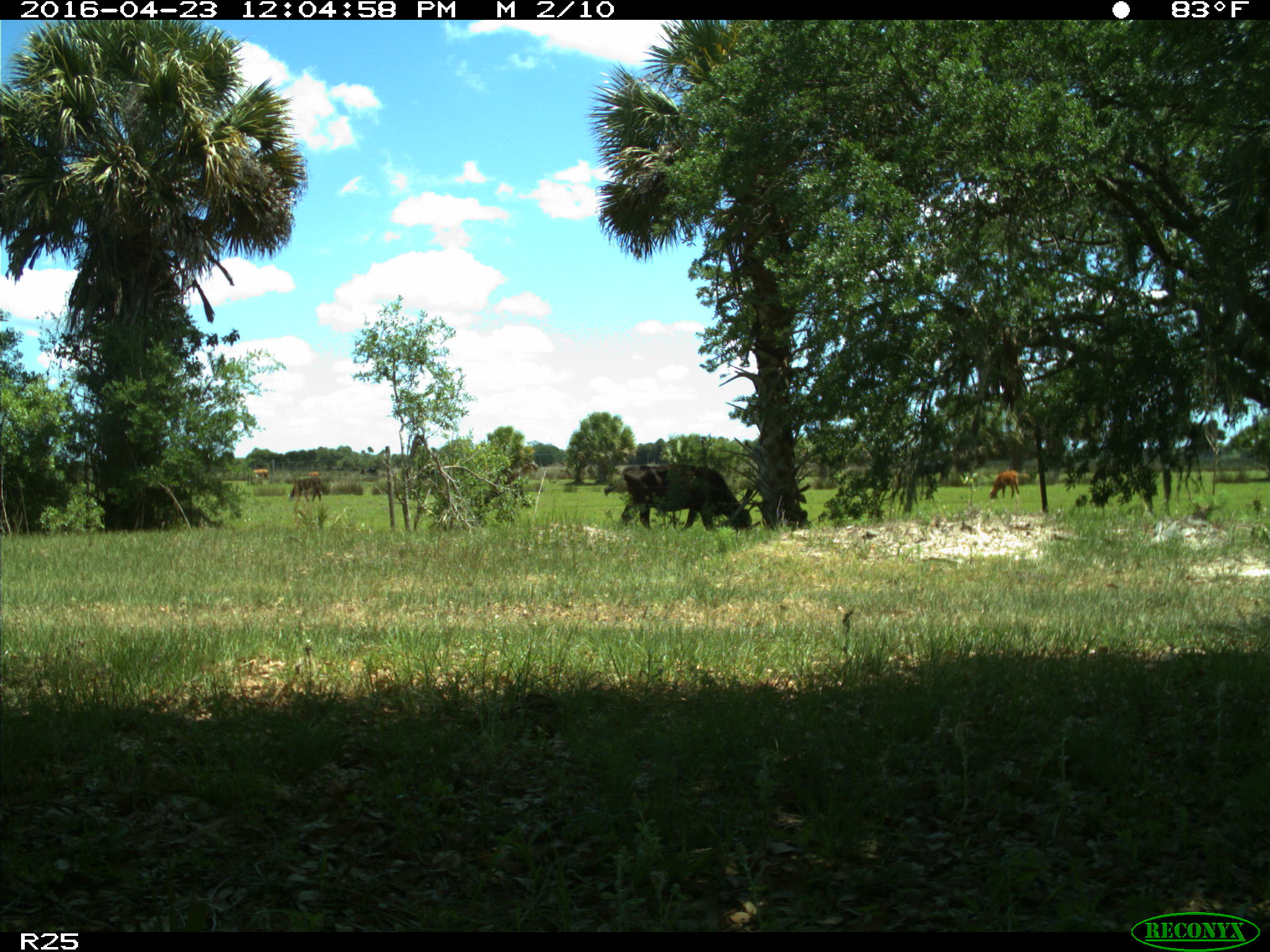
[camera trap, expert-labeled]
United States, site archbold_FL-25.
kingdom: Animalia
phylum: Chordata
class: Mammalia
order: Artiodactyla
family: Bovidae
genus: Bos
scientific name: Bos taurus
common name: domestic cow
Bos taurus (domestic cow).